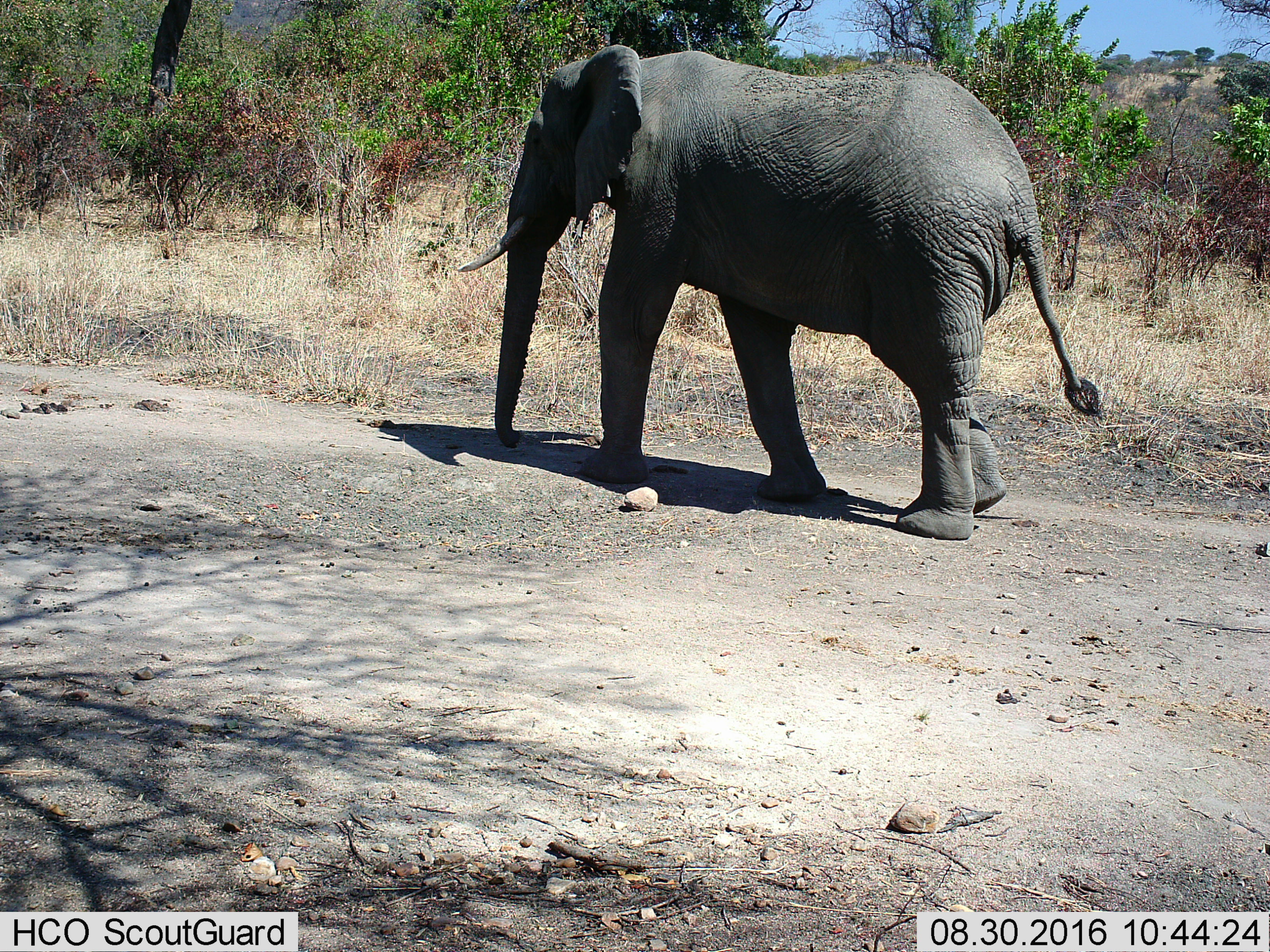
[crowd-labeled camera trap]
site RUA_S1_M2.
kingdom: Animalia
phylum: Chordata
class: Mammalia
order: Proboscidea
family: Elephantidae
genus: Loxodonta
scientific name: Loxodonta africana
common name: african bush elephant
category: elephant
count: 1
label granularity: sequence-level